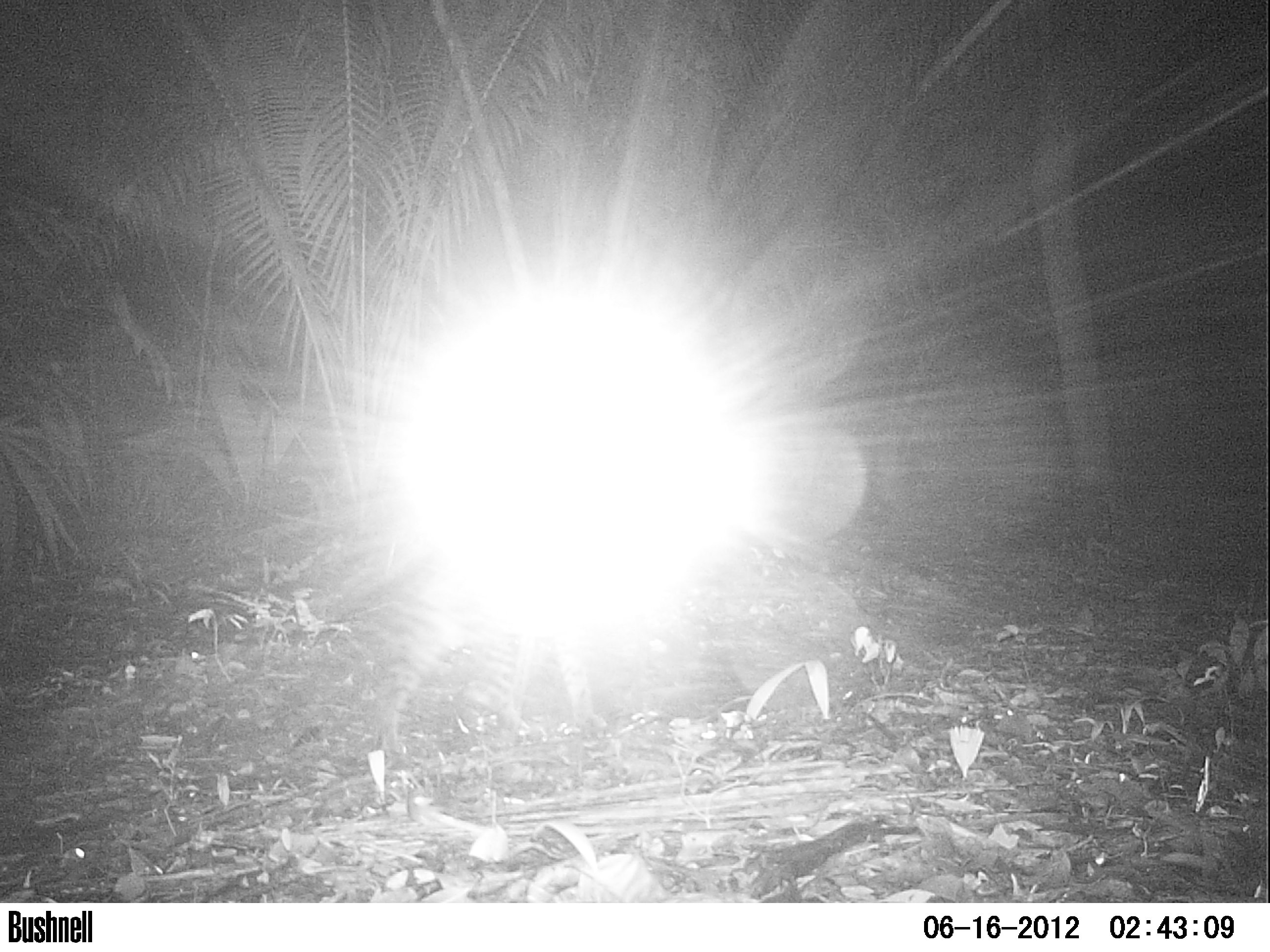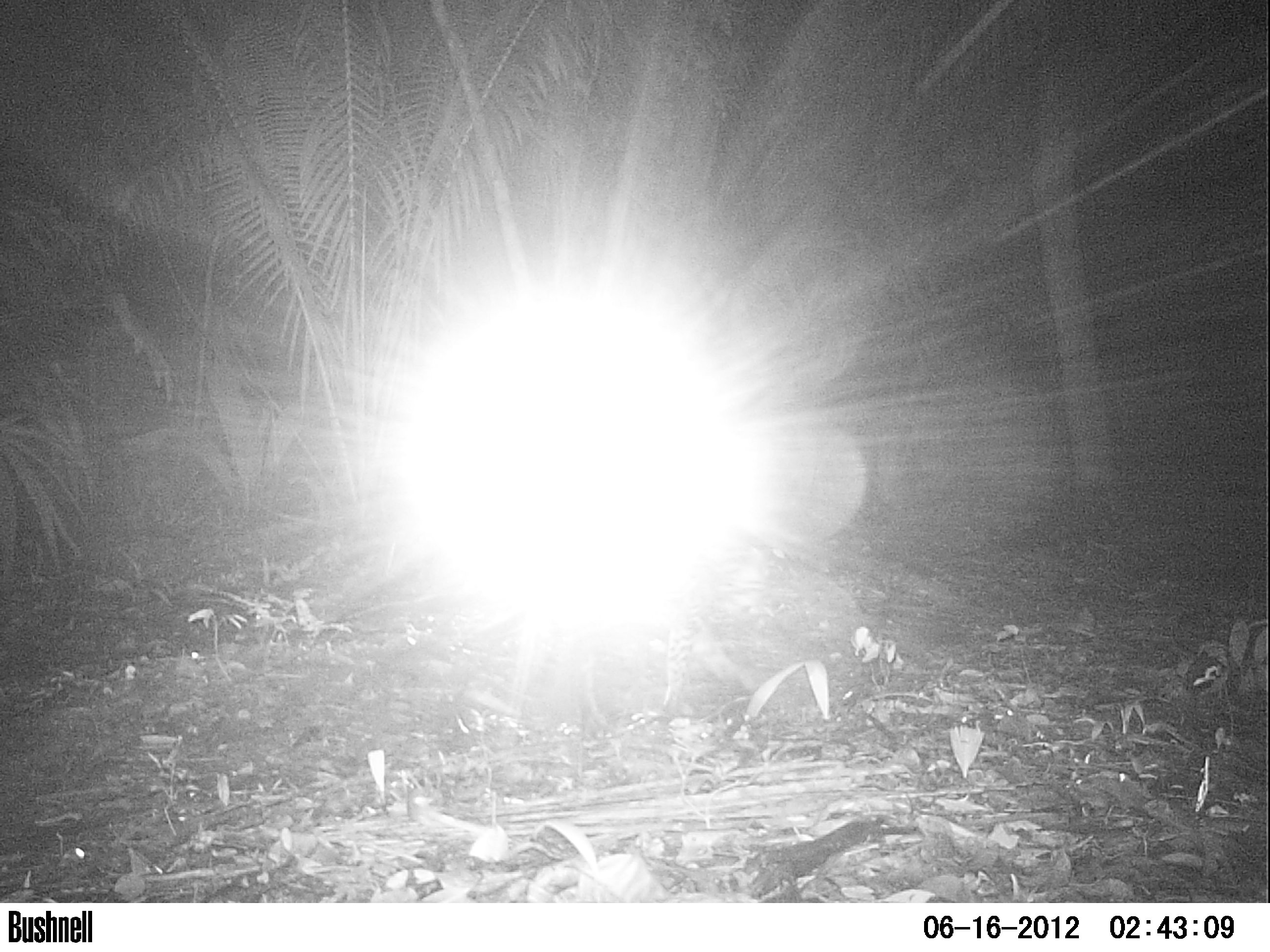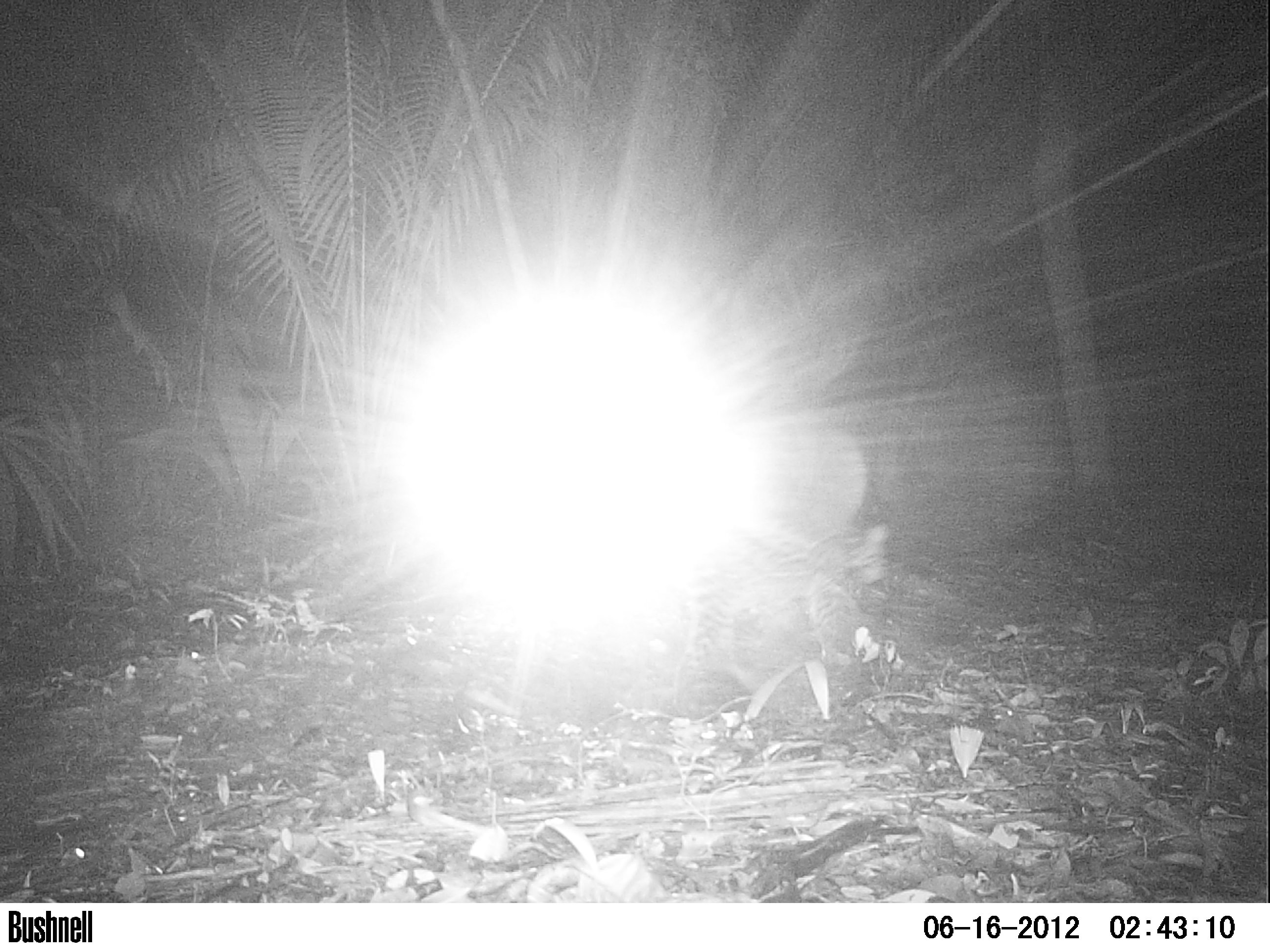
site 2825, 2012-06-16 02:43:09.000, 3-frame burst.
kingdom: Animalia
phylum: Chordata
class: Mammalia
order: Carnivora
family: Felidae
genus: Leopardus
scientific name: Leopardus pardalis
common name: ocelot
Leopardus pardalis (ocelot), count 1, age adult.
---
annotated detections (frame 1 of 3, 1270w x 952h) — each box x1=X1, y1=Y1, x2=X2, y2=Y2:
leopardus pardalis: x1=369, y1=561, x2=606, y2=758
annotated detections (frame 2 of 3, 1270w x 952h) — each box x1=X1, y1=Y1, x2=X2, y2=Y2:
leopardus pardalis: x1=573, y1=532, x2=770, y2=738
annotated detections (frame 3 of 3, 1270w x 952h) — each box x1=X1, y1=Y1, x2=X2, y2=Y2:
leopardus pardalis: x1=663, y1=521, x2=890, y2=710